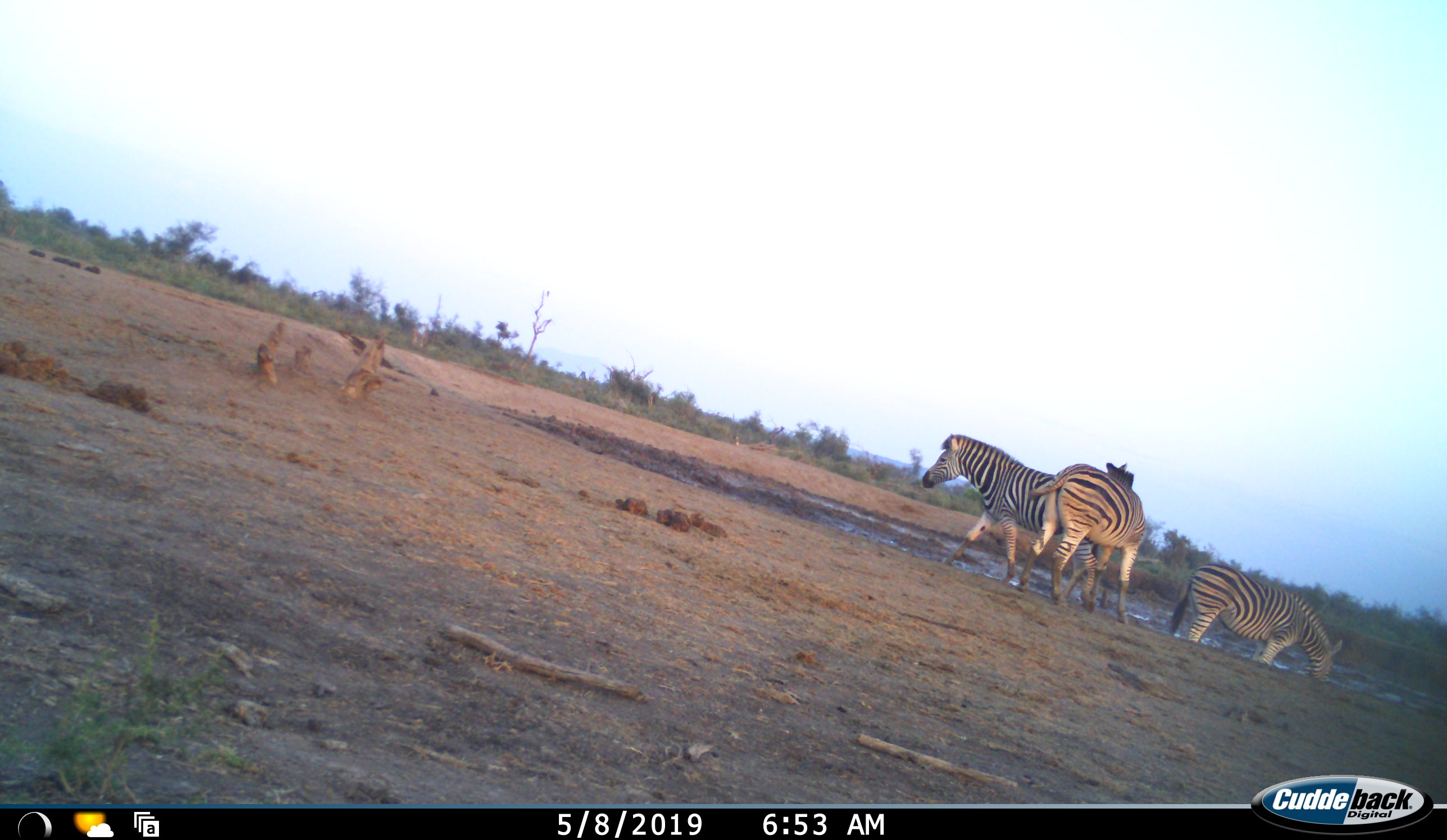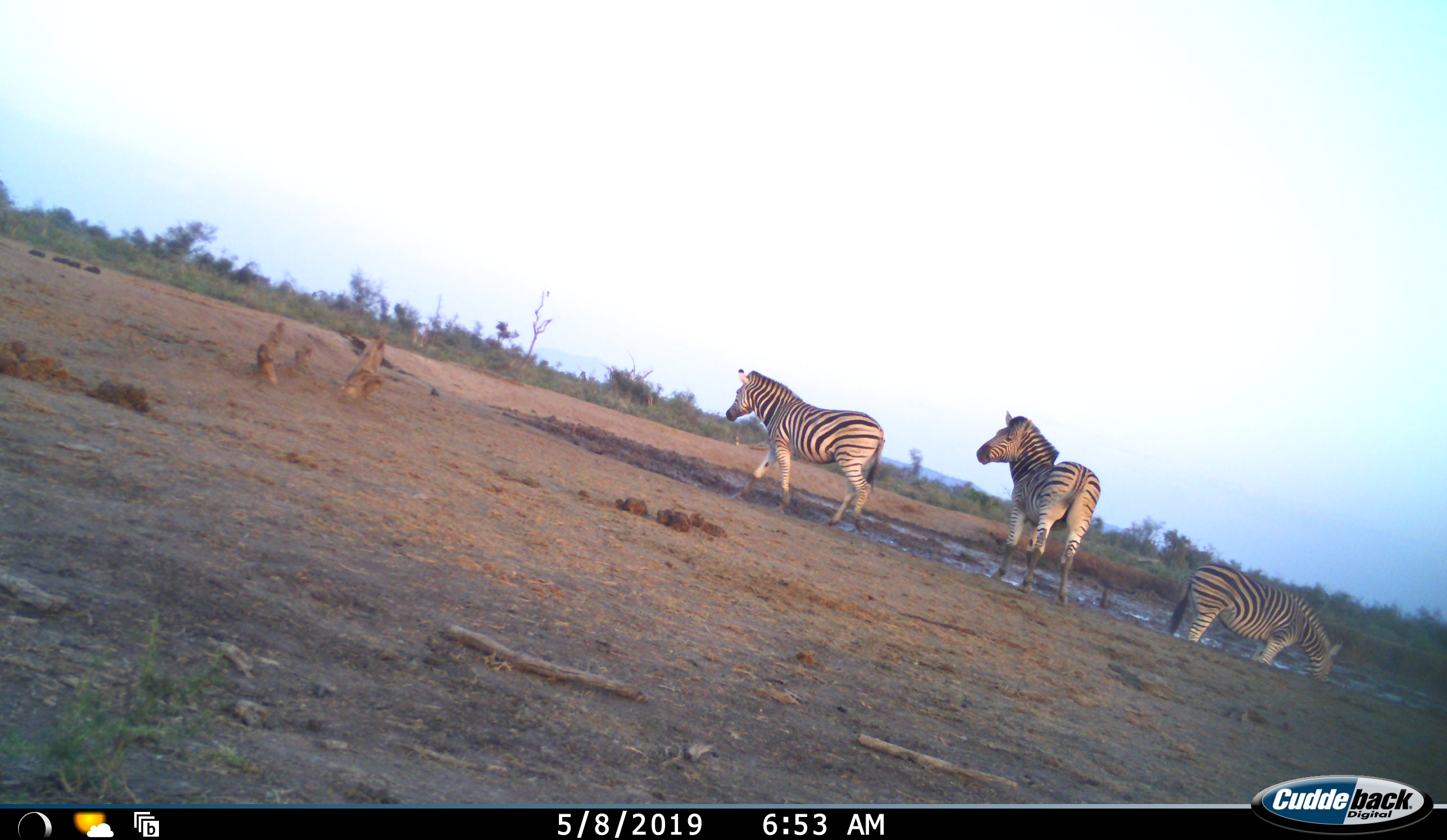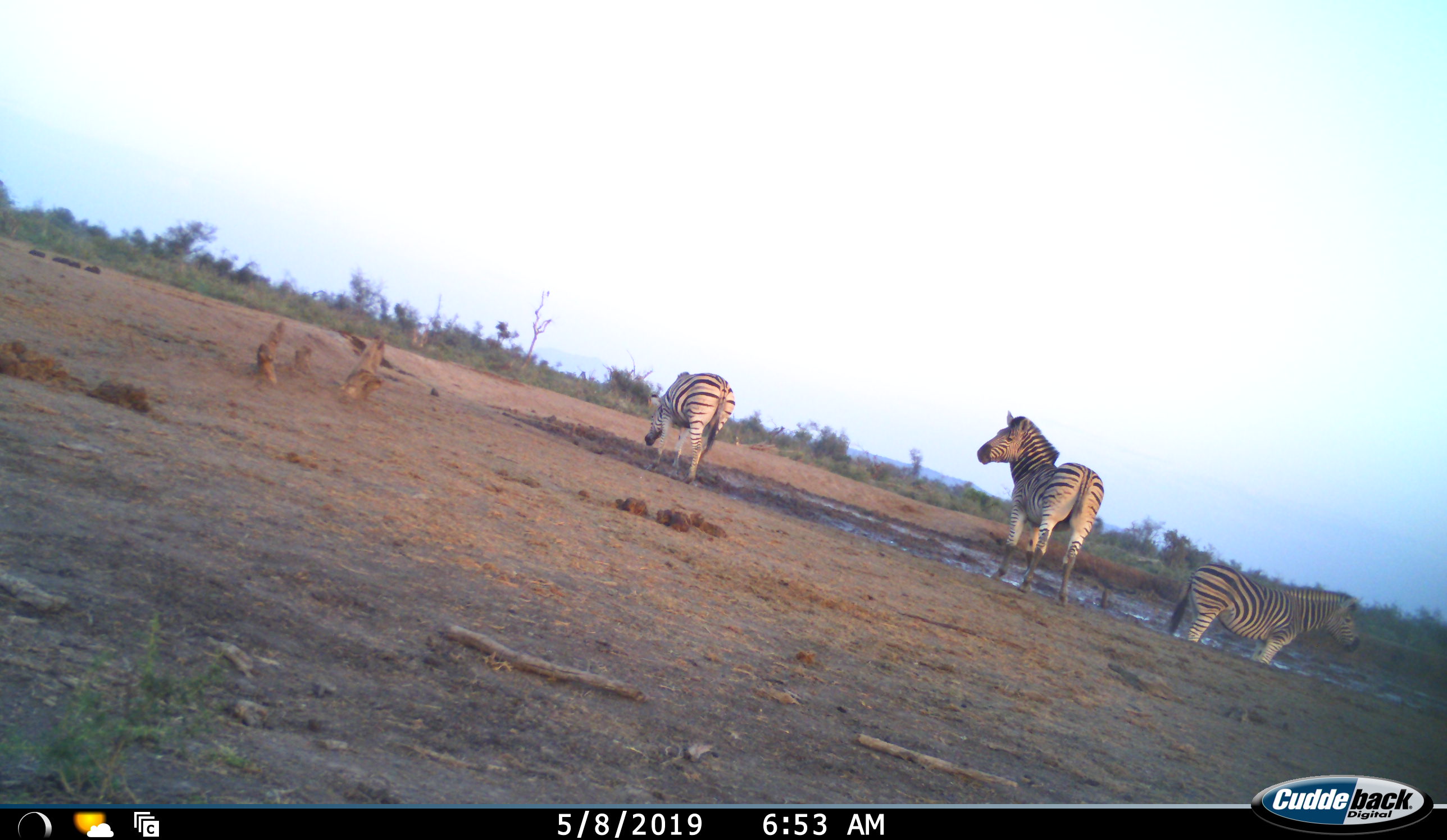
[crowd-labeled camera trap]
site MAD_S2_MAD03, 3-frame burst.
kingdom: Animalia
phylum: Chordata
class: Mammalia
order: Perissodactyla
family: Equidae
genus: Equus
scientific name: Equus quagga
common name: plains zebra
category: zebraplains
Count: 3.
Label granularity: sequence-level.